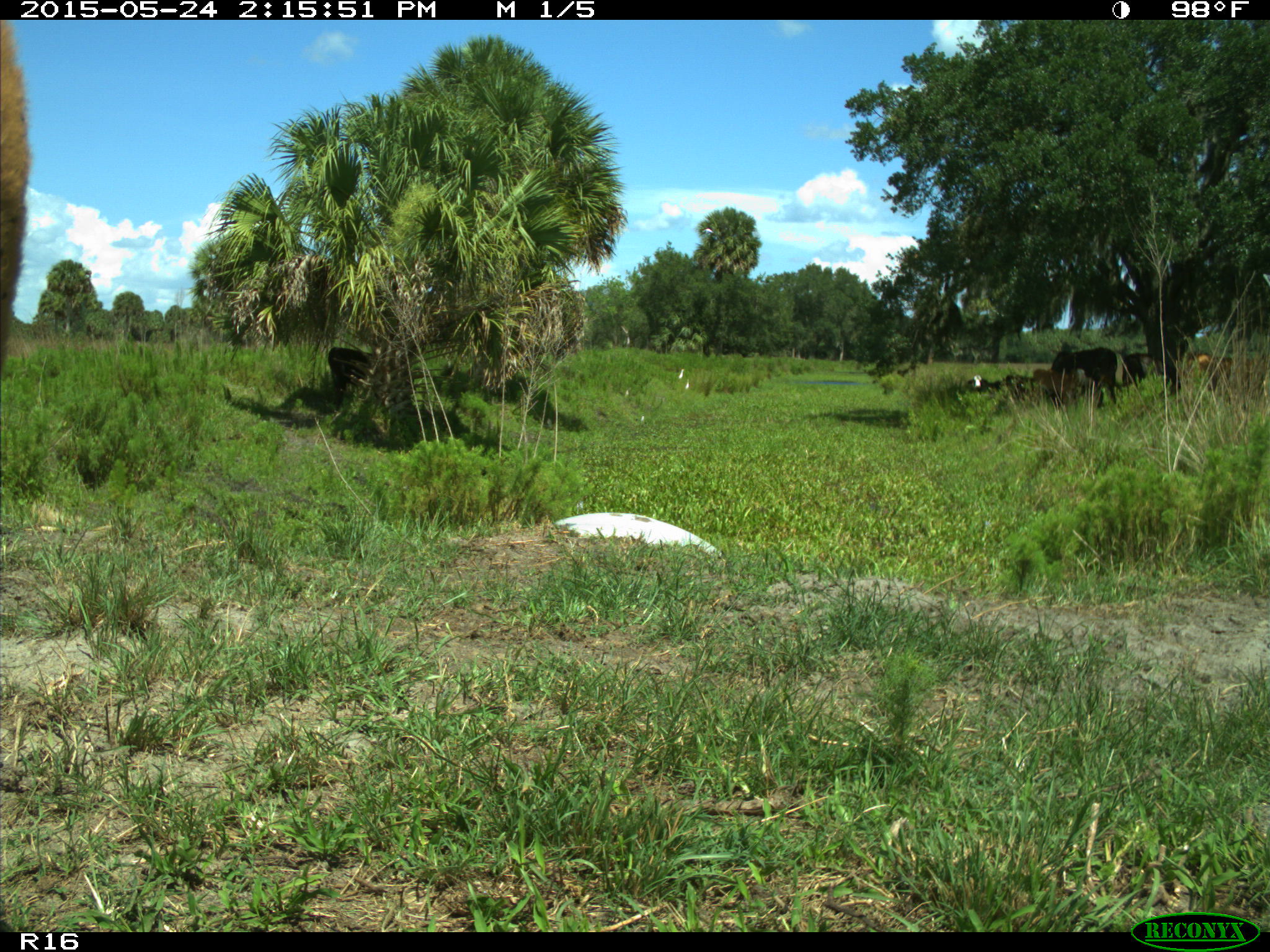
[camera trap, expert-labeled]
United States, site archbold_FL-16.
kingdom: Animalia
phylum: Chordata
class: Mammalia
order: Artiodactyla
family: Bovidae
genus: Bos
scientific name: Bos taurus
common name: domestic cow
Bos taurus (domestic cow).